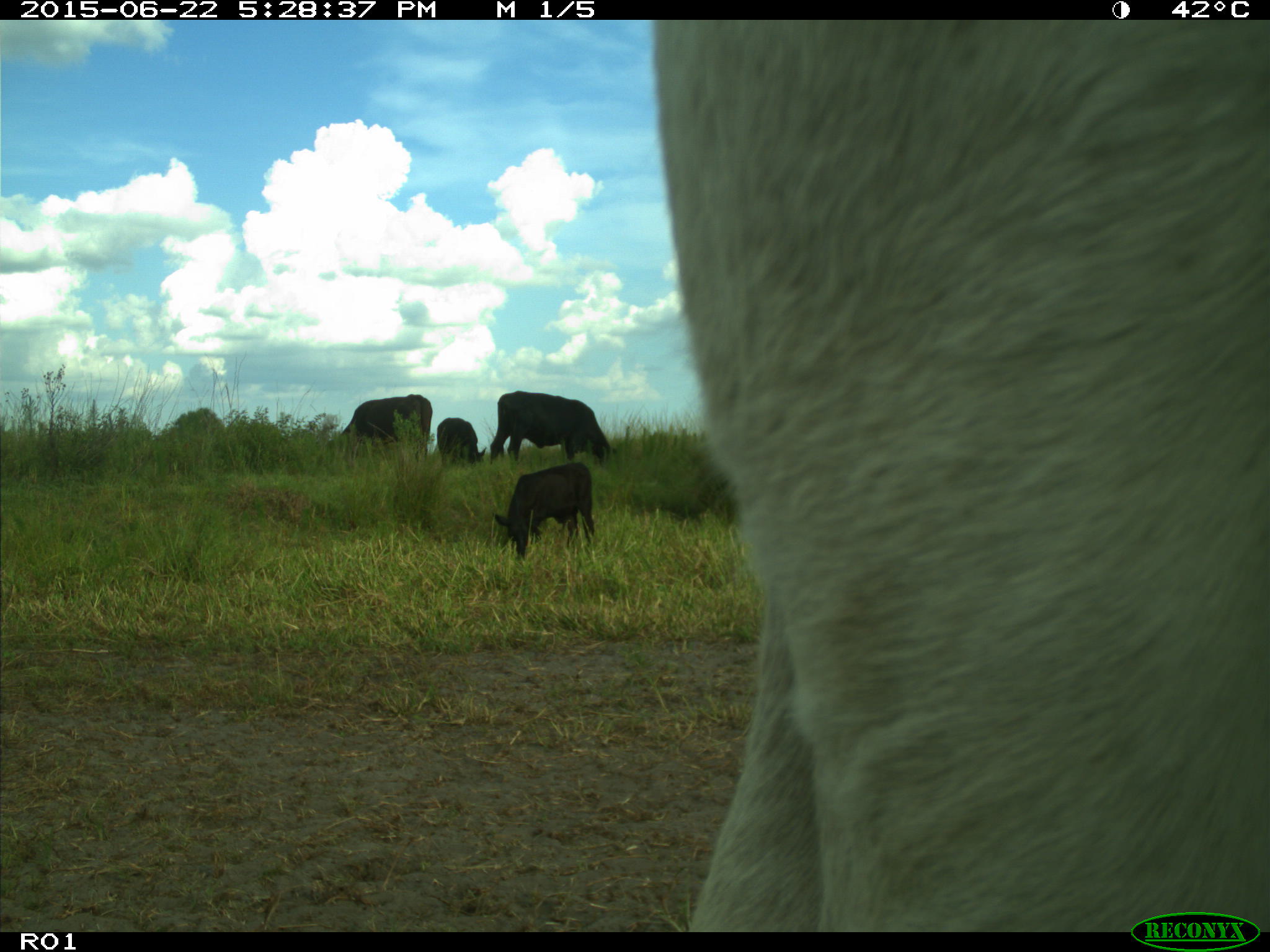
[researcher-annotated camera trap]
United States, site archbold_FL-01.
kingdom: Animalia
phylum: Chordata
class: Mammalia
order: Artiodactyla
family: Bovidae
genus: Bos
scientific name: Bos taurus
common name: domestic cow